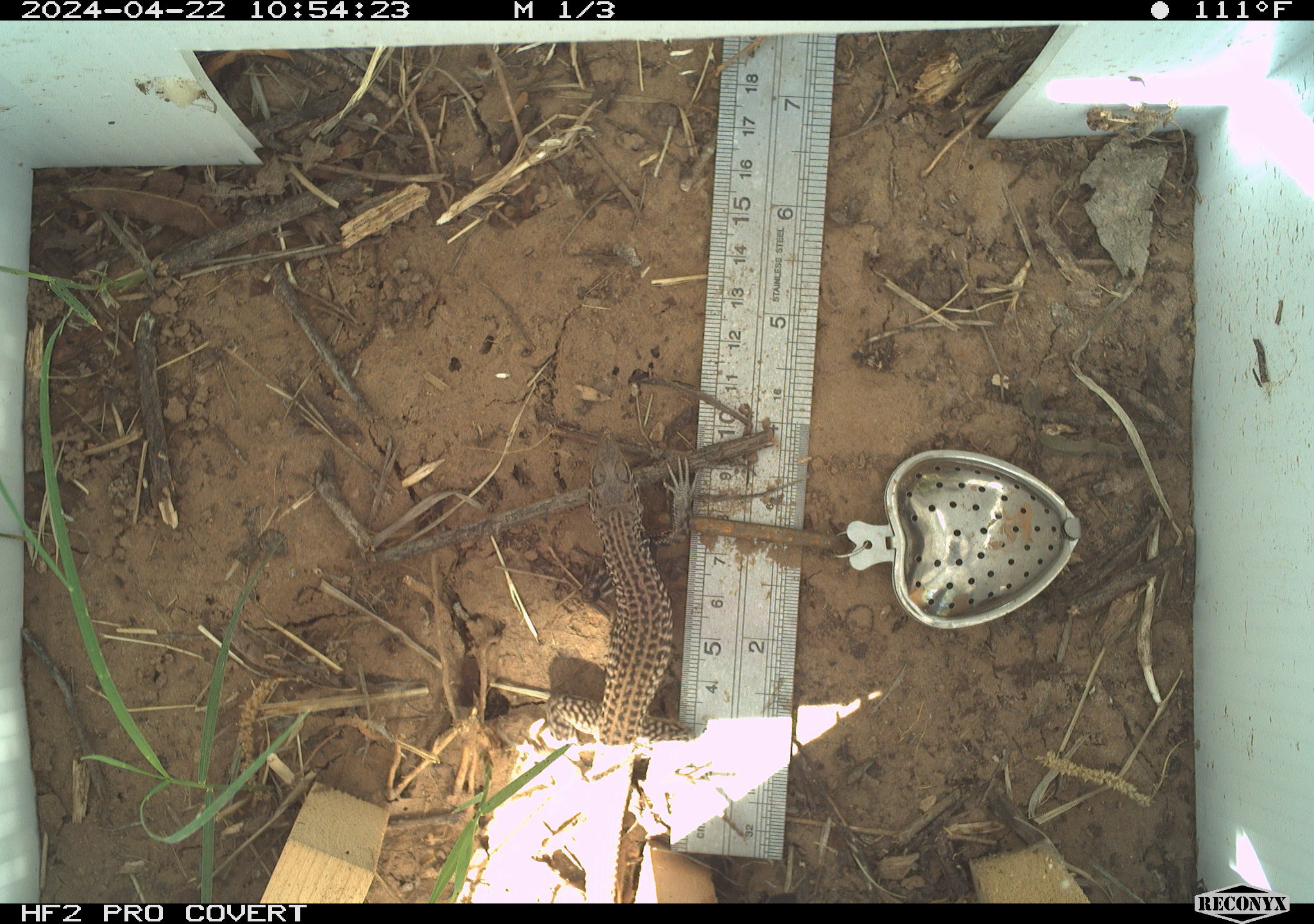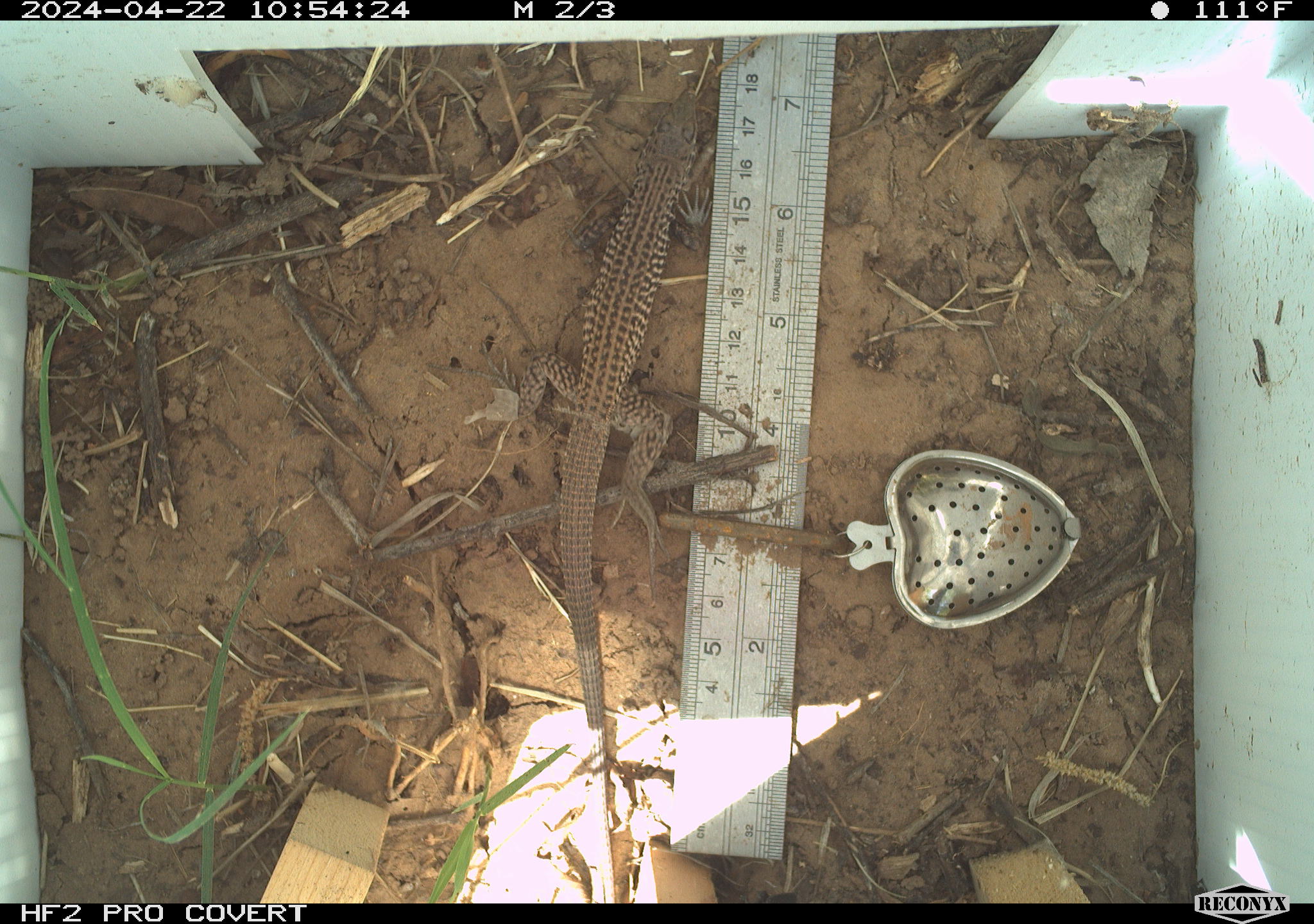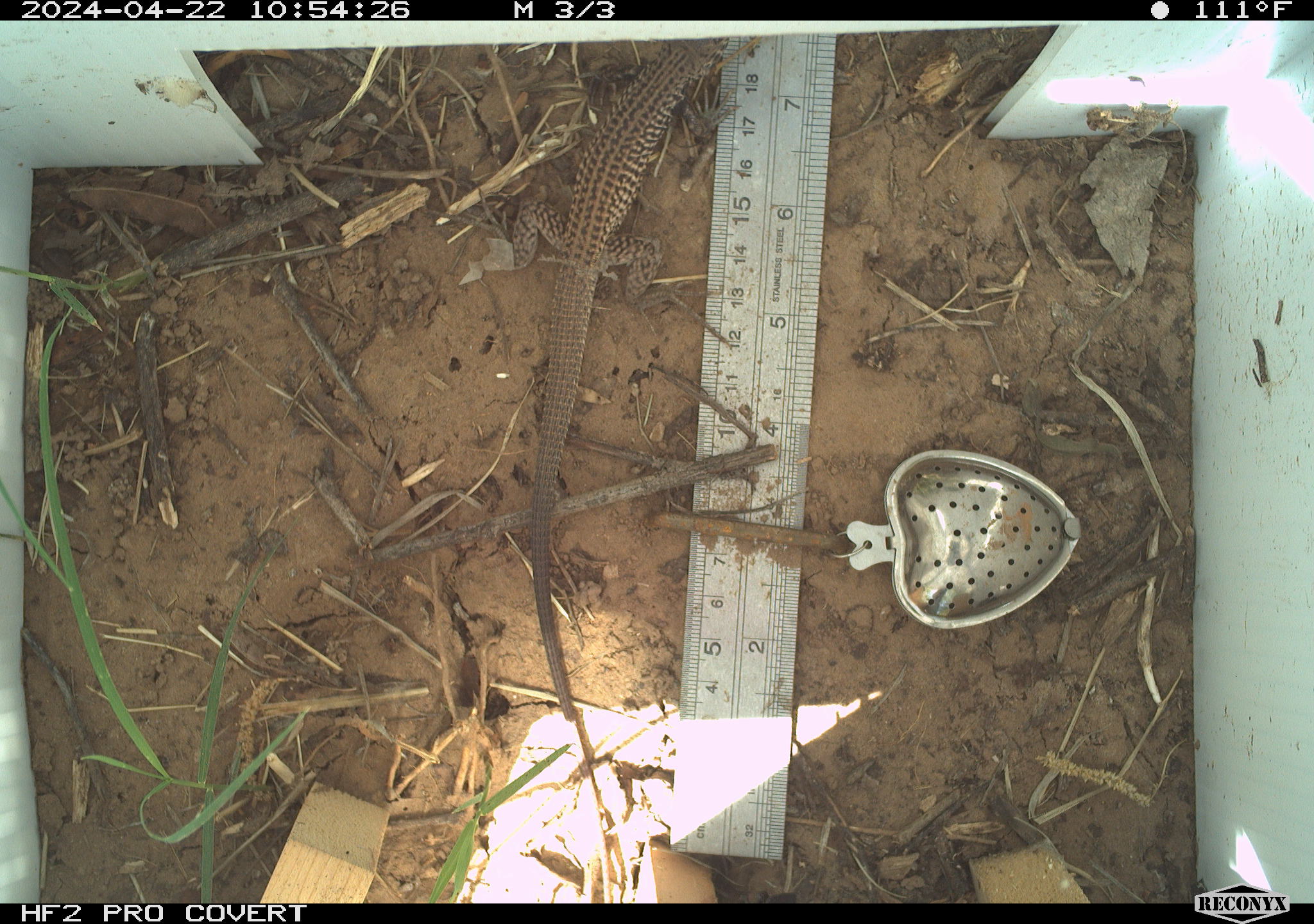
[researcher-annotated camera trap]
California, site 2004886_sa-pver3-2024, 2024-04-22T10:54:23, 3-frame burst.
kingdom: Animalia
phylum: Chordata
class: Reptilia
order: Squamata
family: Teiidae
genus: Aspidoscelis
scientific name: Aspidoscelis tigris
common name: western whiptail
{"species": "western whiptail (Aspidoscelis tigris)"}